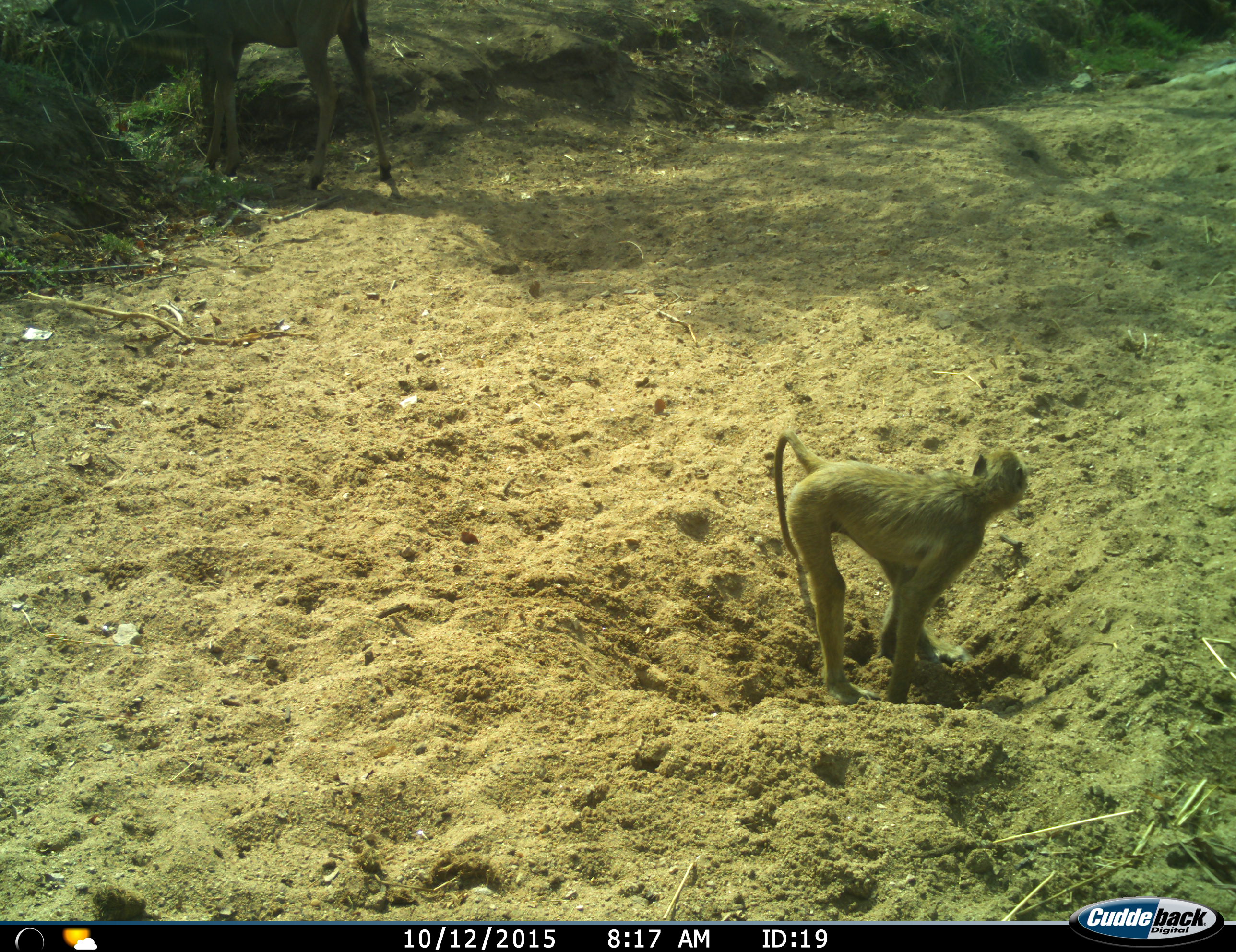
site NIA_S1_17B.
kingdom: Animalia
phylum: Chordata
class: Mammalia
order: Primates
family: Cercopithecidae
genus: Papio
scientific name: Papio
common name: baboon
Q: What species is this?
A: Baboon (Papio).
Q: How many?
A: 1.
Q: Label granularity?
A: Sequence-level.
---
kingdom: Animalia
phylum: Chordata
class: Mammalia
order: Artiodactyla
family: Bovidae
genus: Tragelaphus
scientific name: Tragelaphus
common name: kudu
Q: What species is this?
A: Kudu (Tragelaphus).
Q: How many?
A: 1.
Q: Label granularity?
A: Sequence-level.